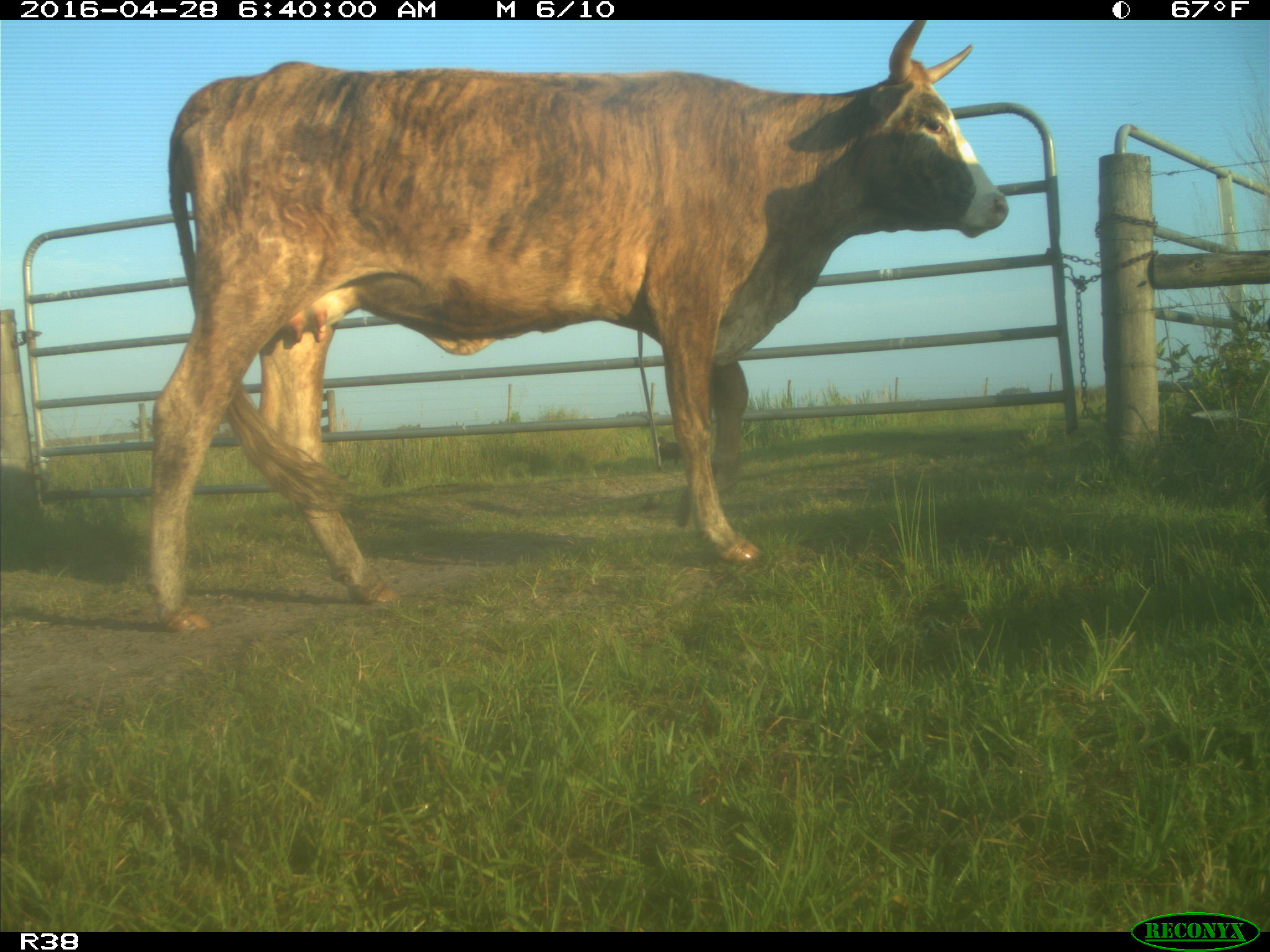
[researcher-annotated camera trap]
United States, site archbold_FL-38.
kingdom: Animalia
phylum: Chordata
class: Mammalia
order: Artiodactyla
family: Bovidae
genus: Bos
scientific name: Bos taurus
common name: domestic cow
Bos taurus (domestic cow).